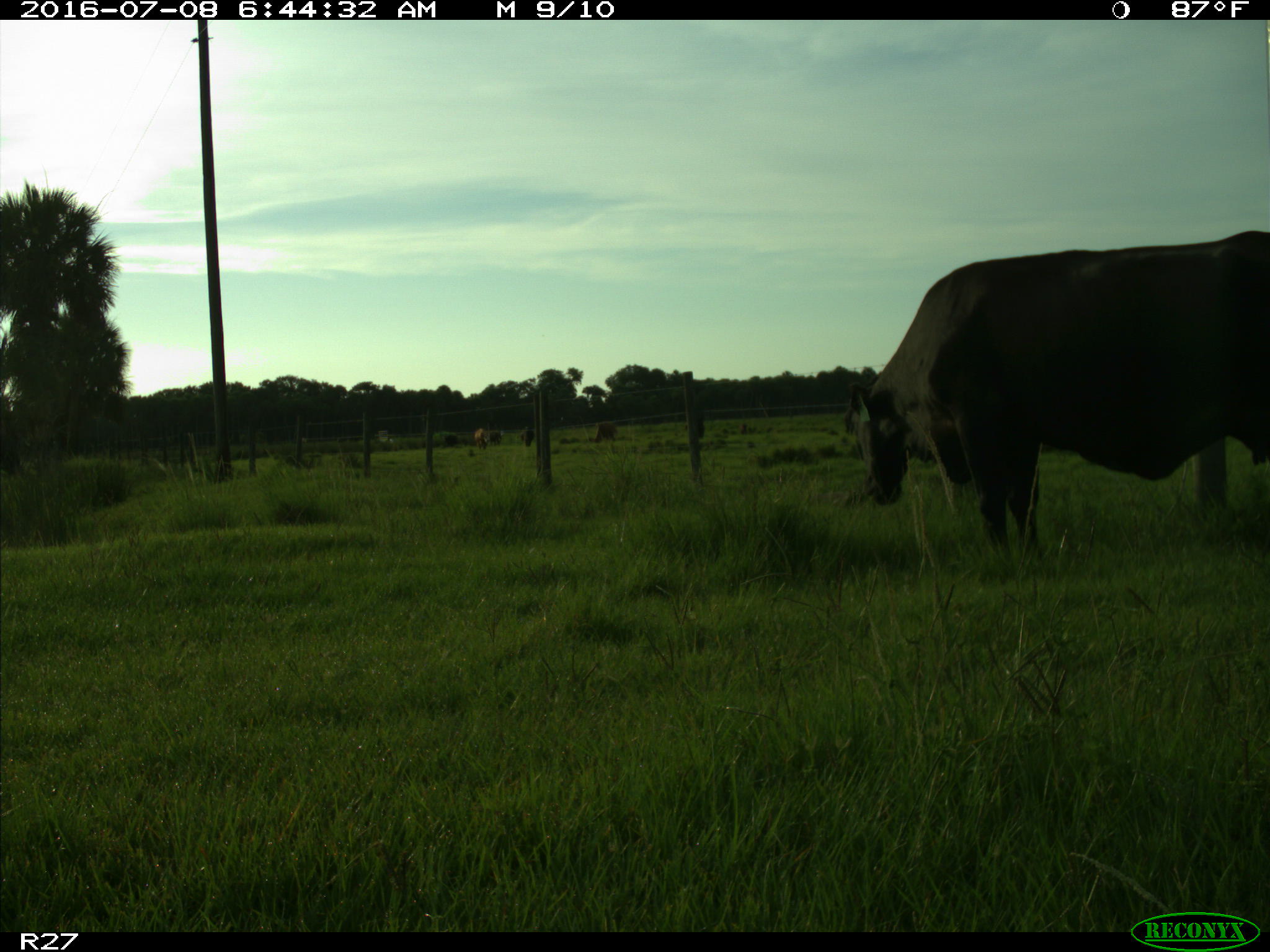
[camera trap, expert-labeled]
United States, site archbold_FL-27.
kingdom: Animalia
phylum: Chordata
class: Mammalia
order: Artiodactyla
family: Bovidae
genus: Bos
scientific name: Bos taurus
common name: domestic cow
Bos taurus (domestic cow).